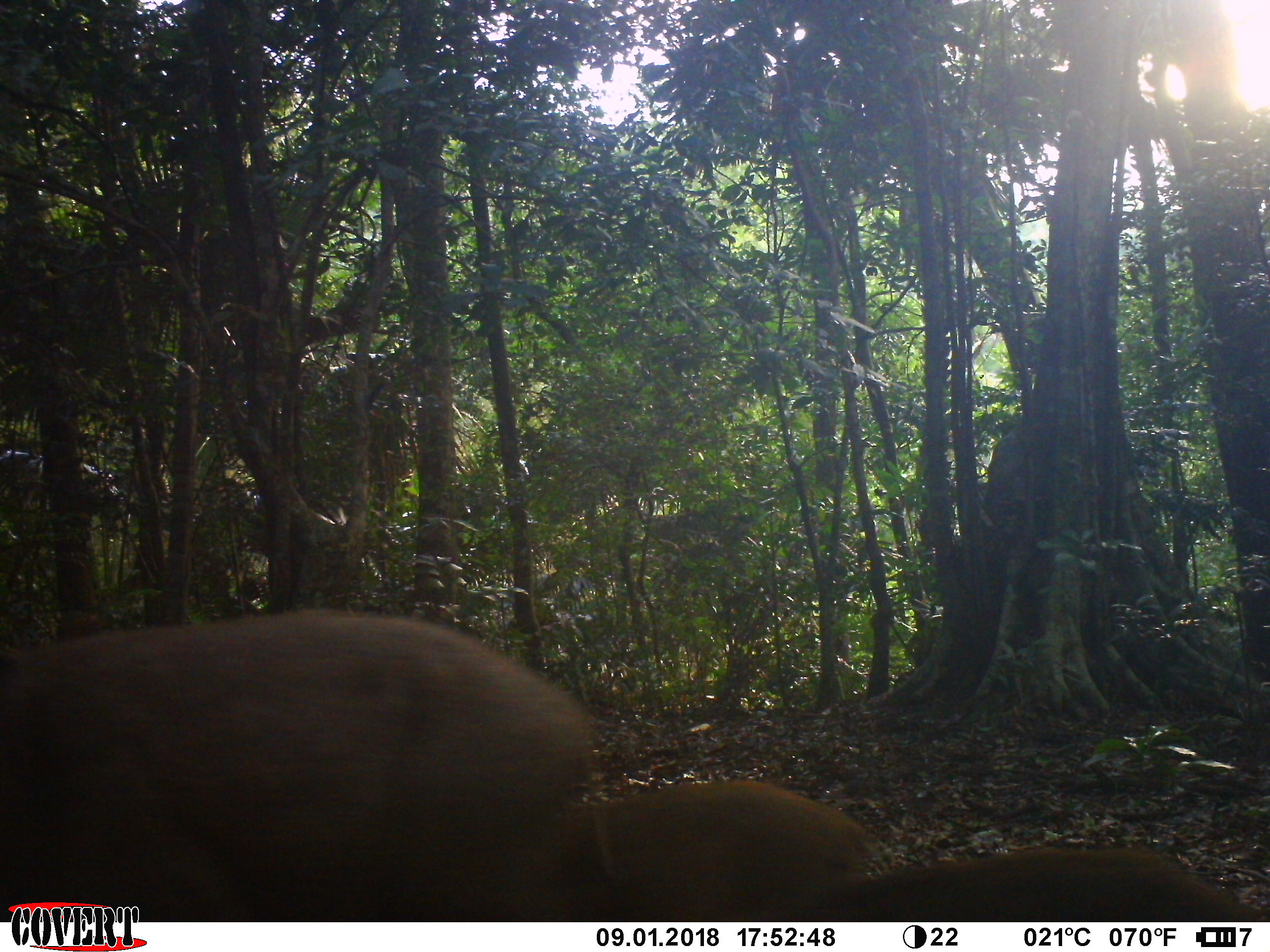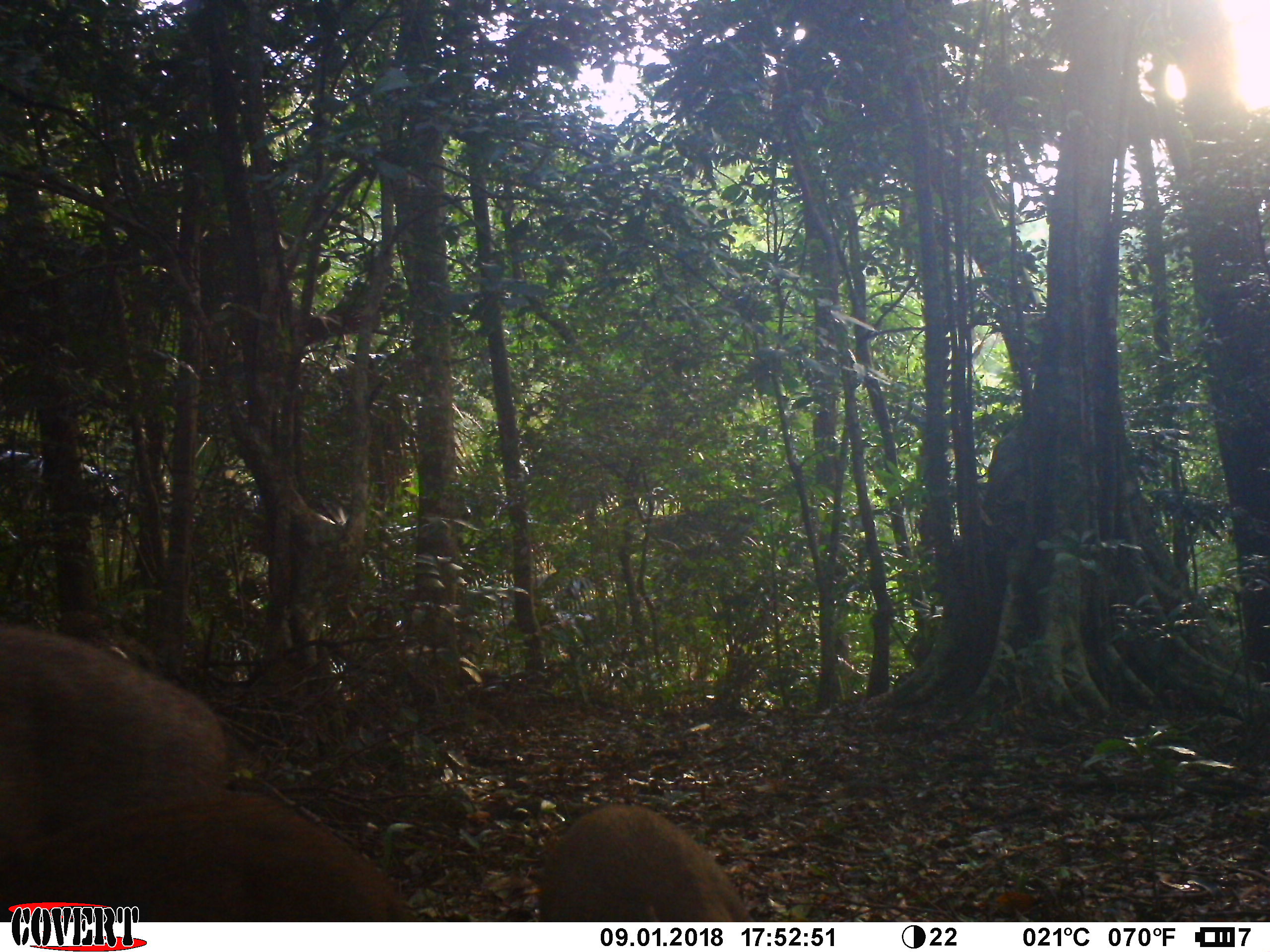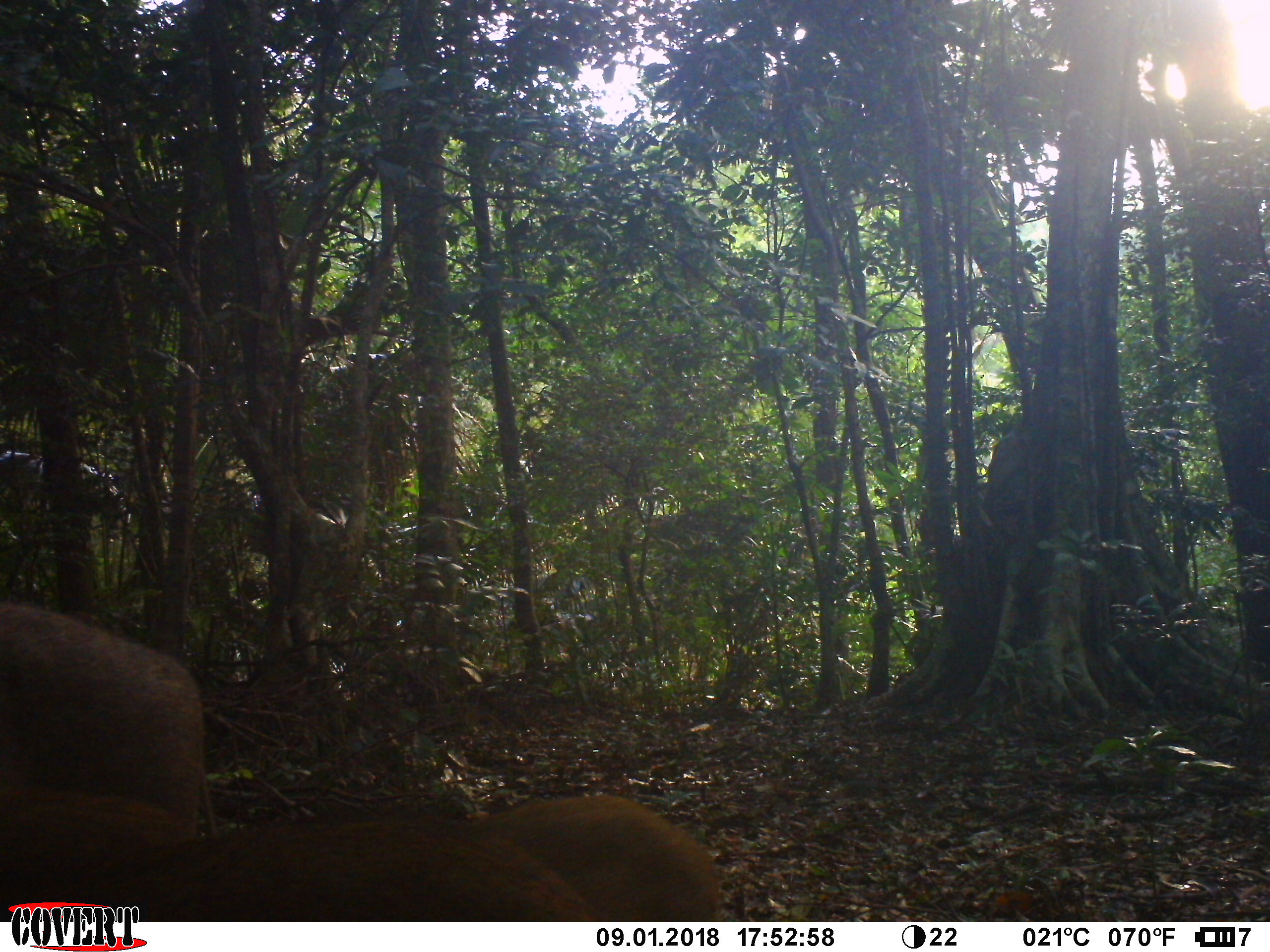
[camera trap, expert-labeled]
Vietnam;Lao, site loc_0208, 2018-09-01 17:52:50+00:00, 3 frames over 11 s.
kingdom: Animalia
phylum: Chordata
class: Mammalia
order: Artiodactyla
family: Suidae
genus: Sus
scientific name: Sus scrofa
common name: eurasian wild pig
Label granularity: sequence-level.